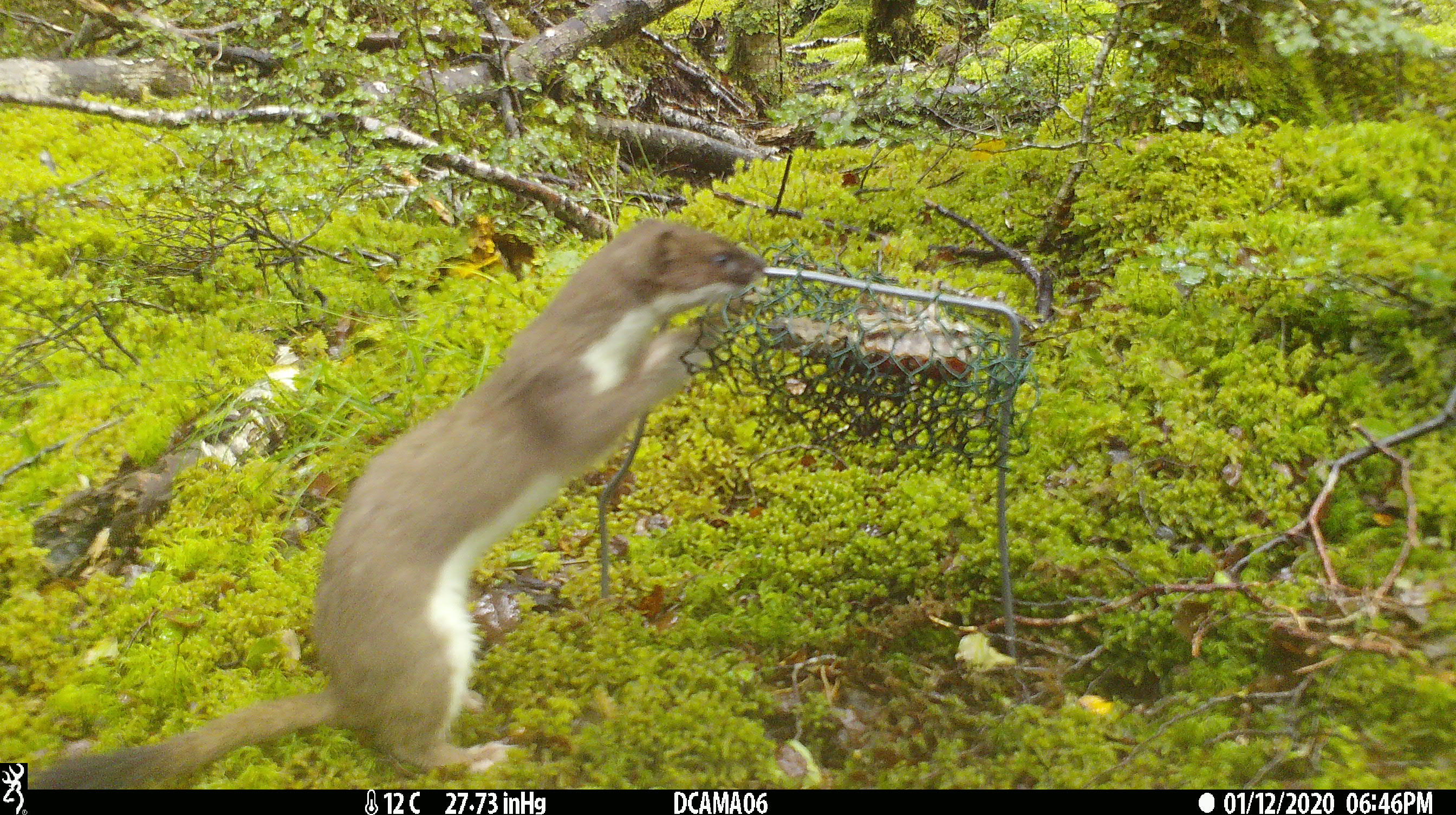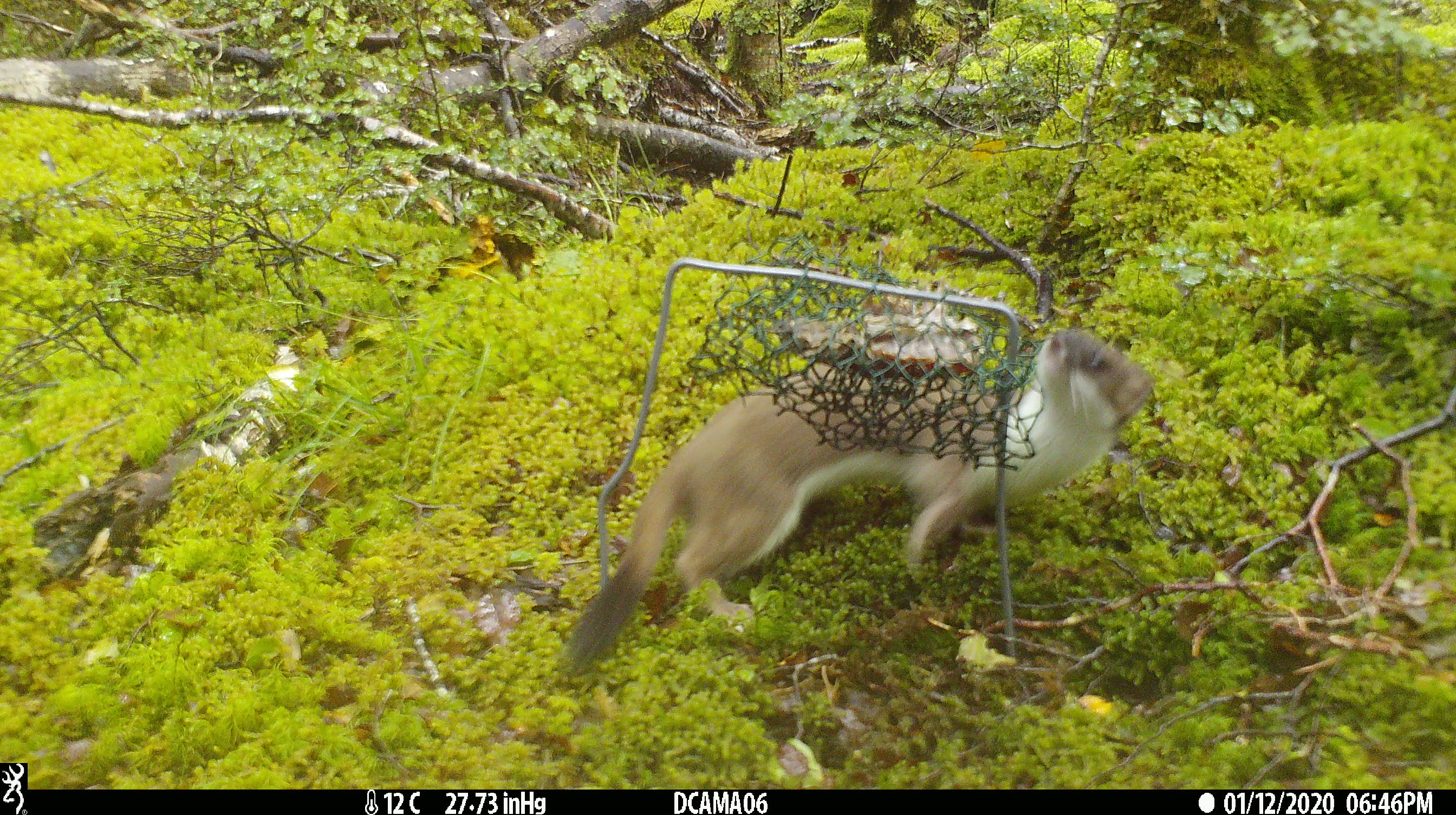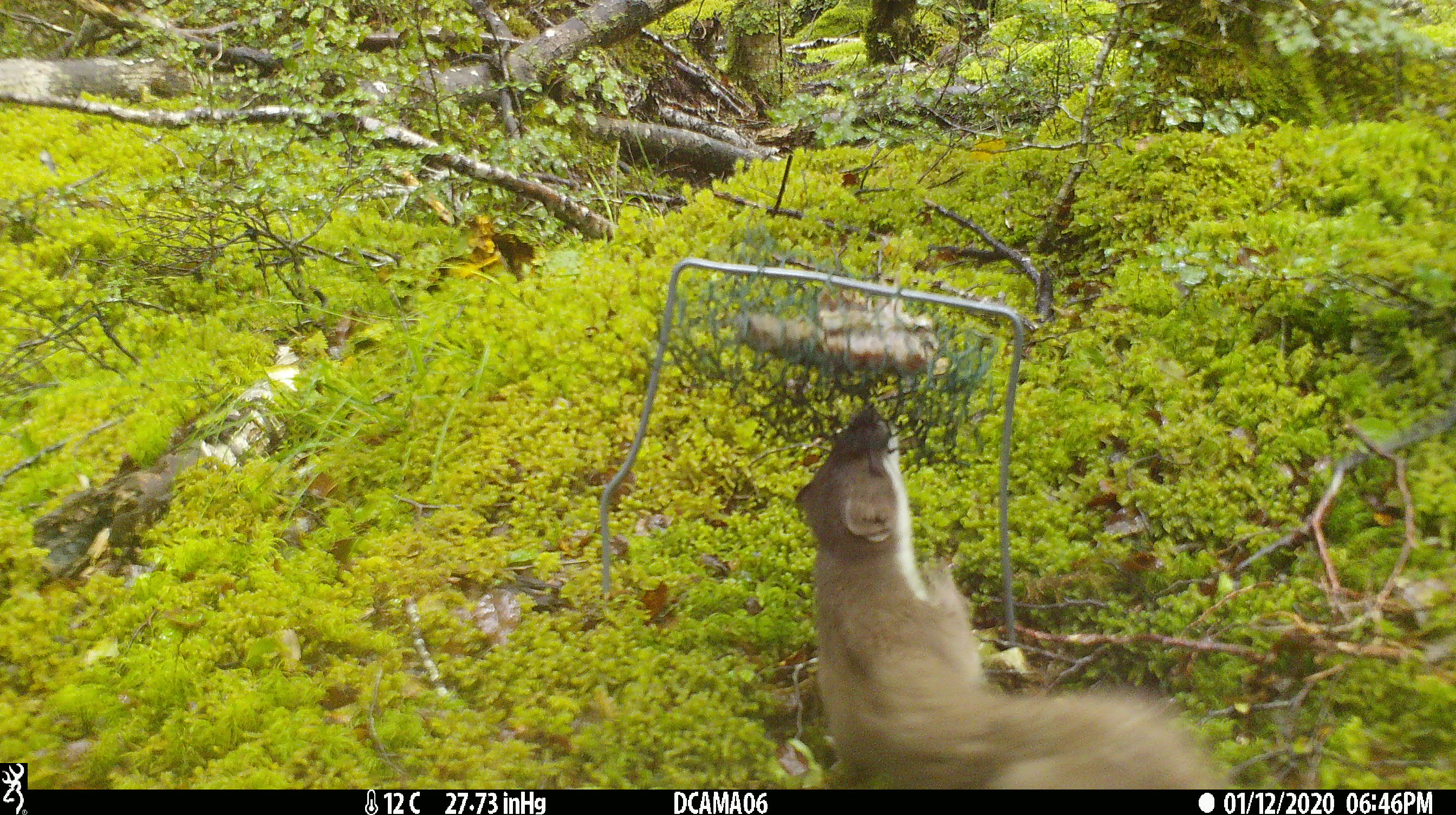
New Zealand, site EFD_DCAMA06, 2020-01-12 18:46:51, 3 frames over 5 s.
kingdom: Animalia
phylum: Chordata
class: Mammalia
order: Carnivora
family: Mustelidae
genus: Mustela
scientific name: Mustela erminea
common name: stoat